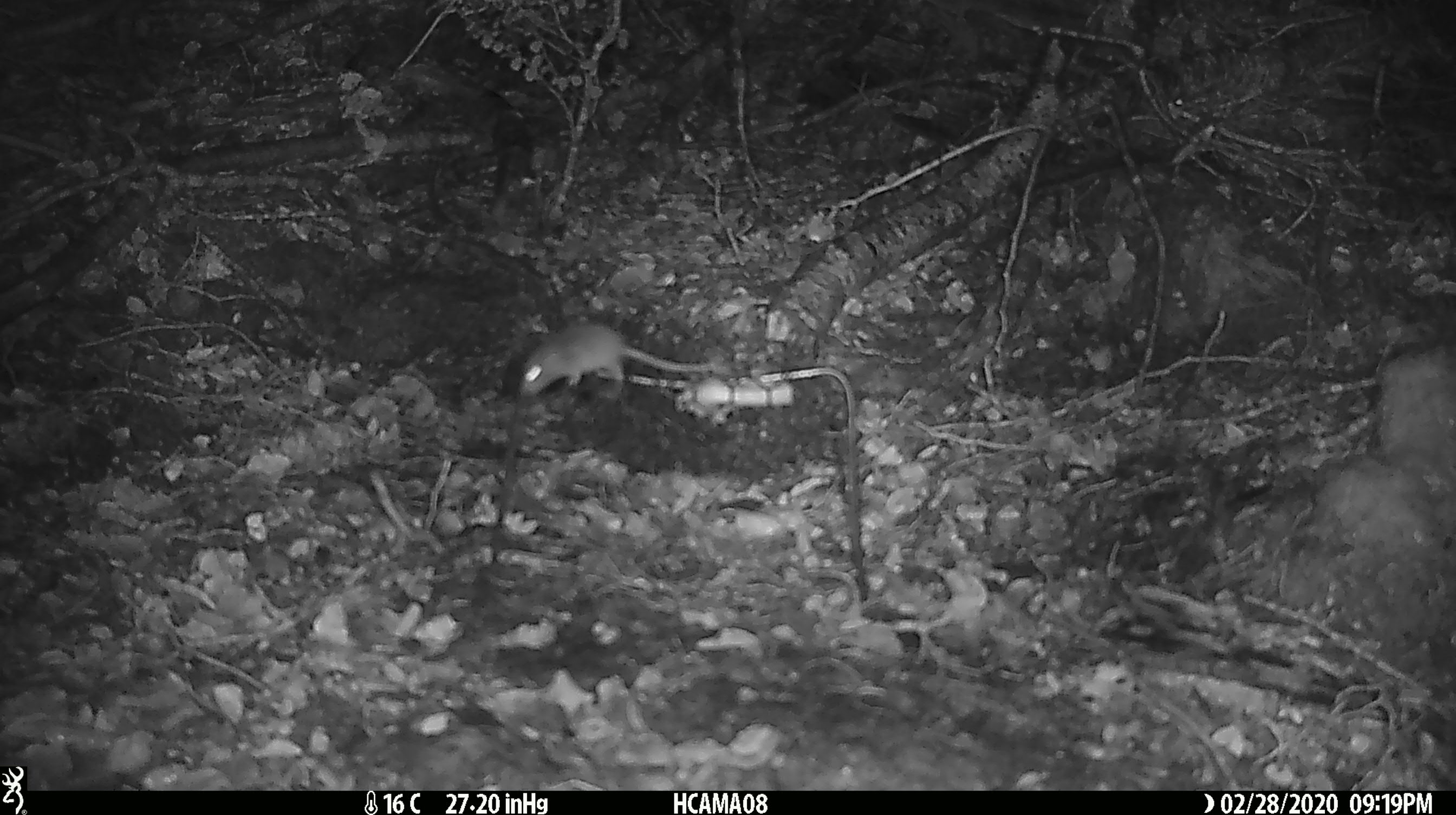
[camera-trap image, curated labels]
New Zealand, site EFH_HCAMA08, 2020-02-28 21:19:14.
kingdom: Animalia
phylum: Chordata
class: Mammalia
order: Rodentia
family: Muridae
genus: Mus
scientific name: Mus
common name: mouse